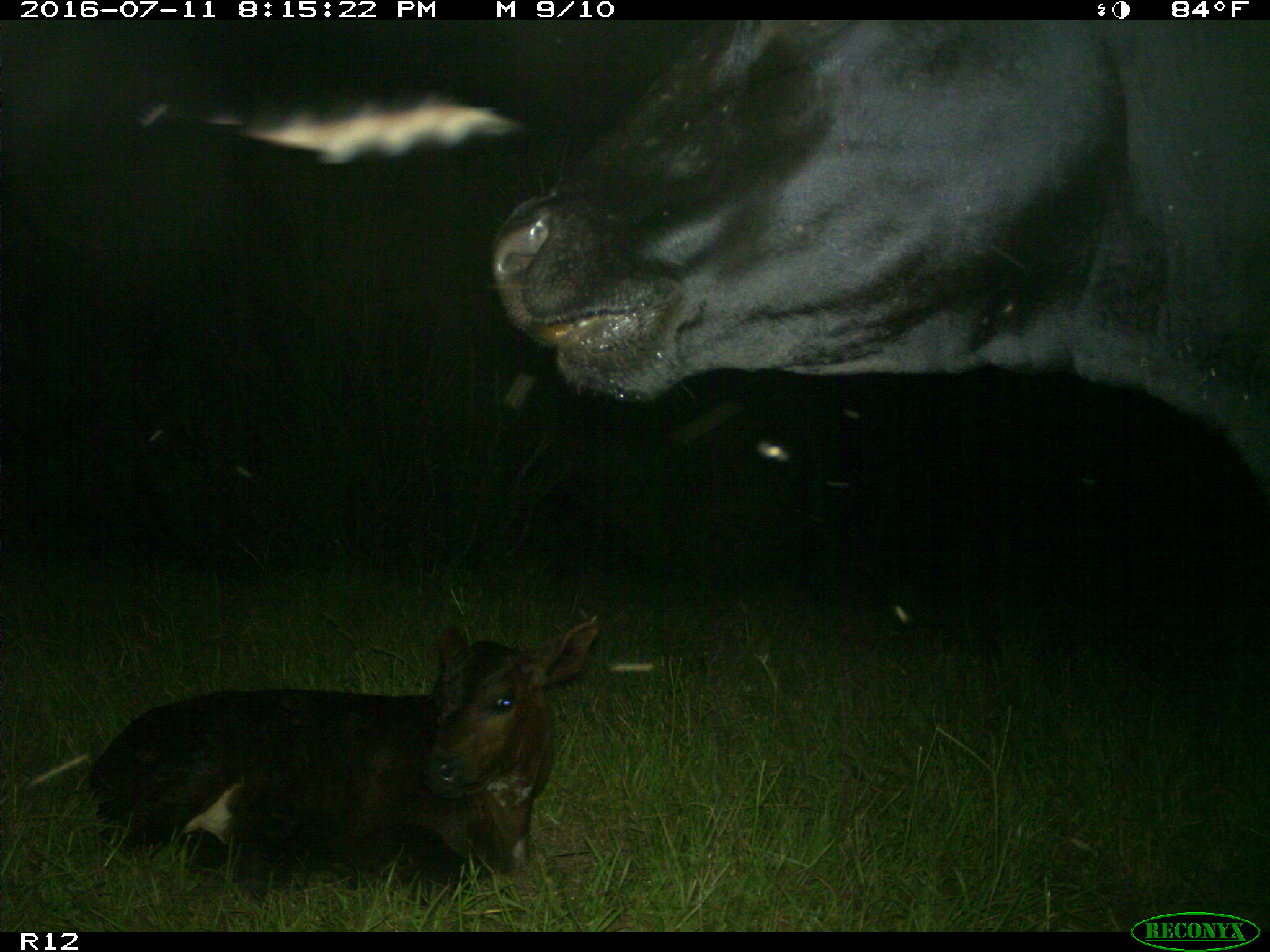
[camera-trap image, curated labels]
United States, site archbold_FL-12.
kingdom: Animalia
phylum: Chordata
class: Mammalia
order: Artiodactyla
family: Bovidae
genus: Bos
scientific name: Bos taurus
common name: domestic cow